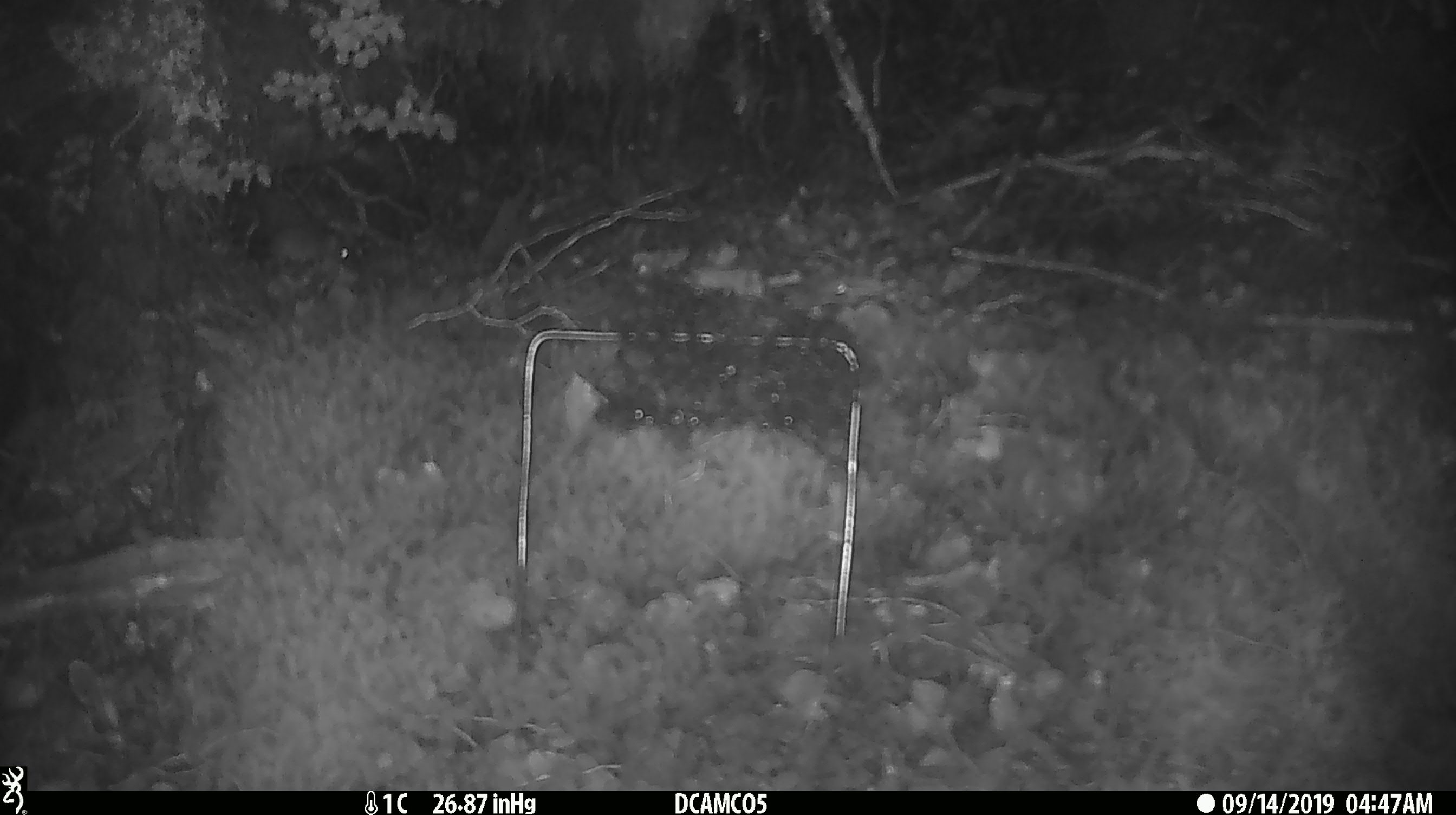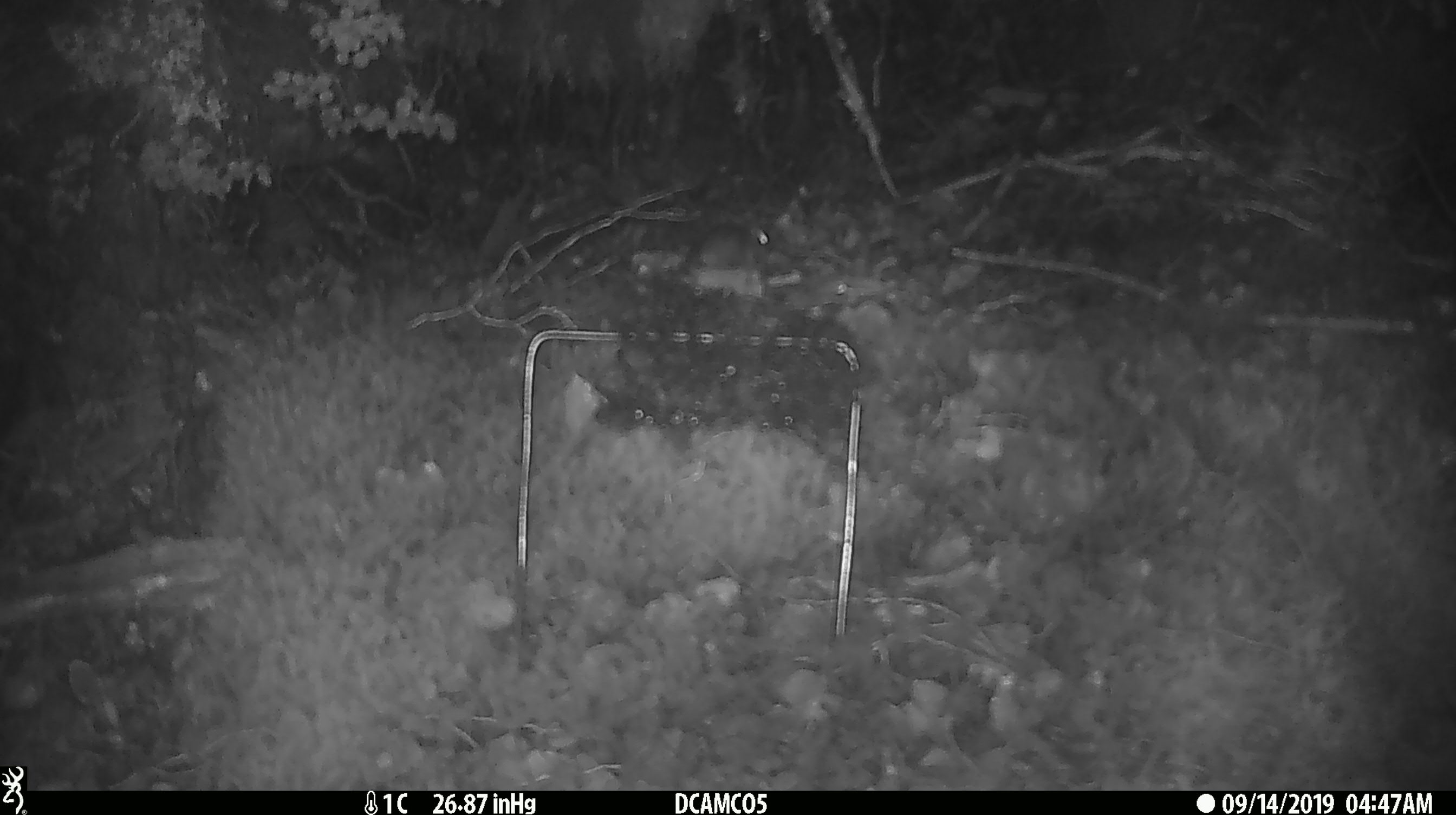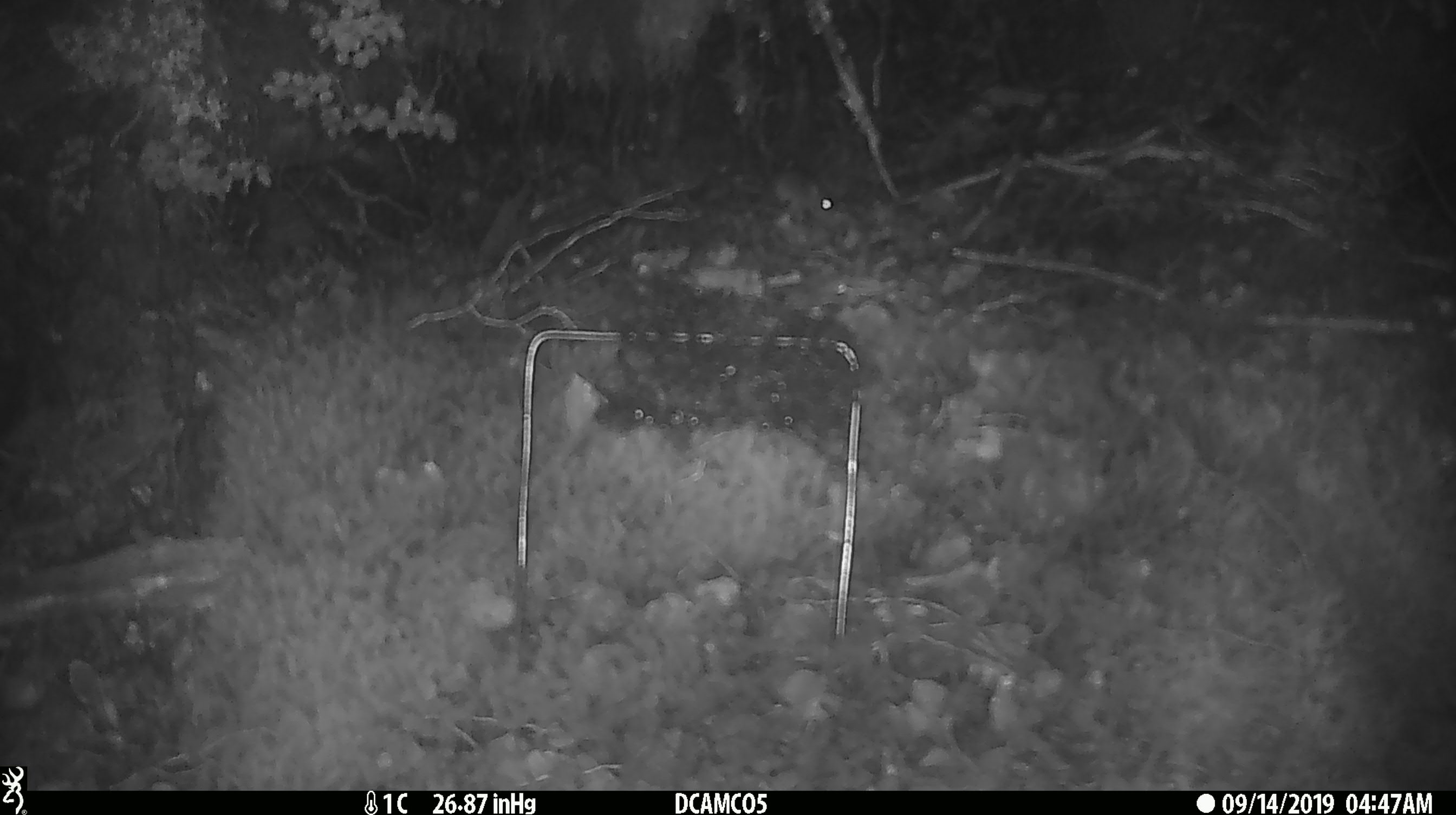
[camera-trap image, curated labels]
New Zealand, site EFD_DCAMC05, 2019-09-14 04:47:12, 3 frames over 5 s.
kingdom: Animalia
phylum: Chordata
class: Mammalia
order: Rodentia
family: Muridae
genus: Mus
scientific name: Mus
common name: mouse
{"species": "mouse (Mus)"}